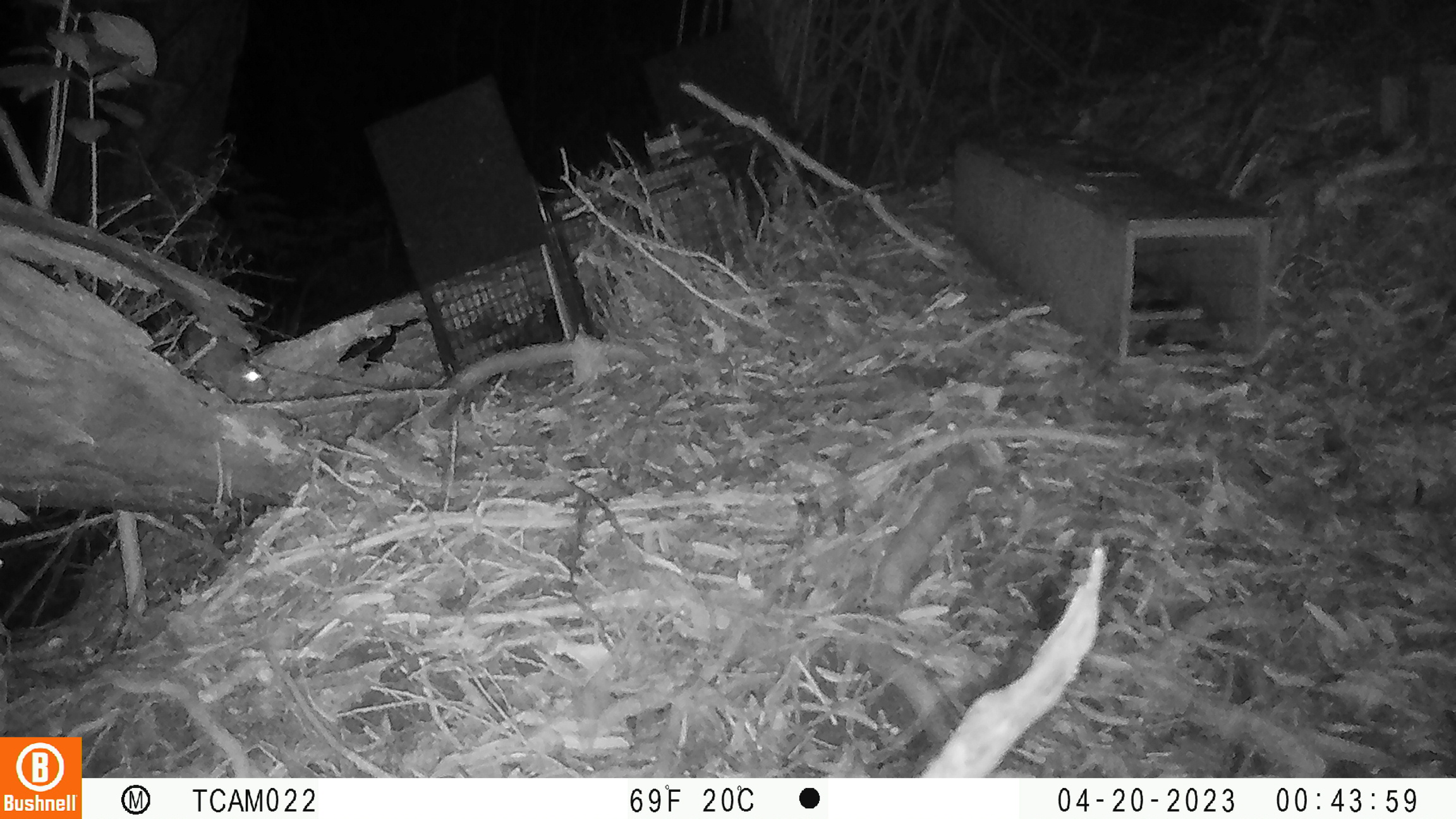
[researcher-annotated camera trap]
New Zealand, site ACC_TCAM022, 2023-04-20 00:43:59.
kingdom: Animalia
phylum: Chordata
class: Mammalia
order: Rodentia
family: Muridae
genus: Rattus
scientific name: Rattus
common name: rat